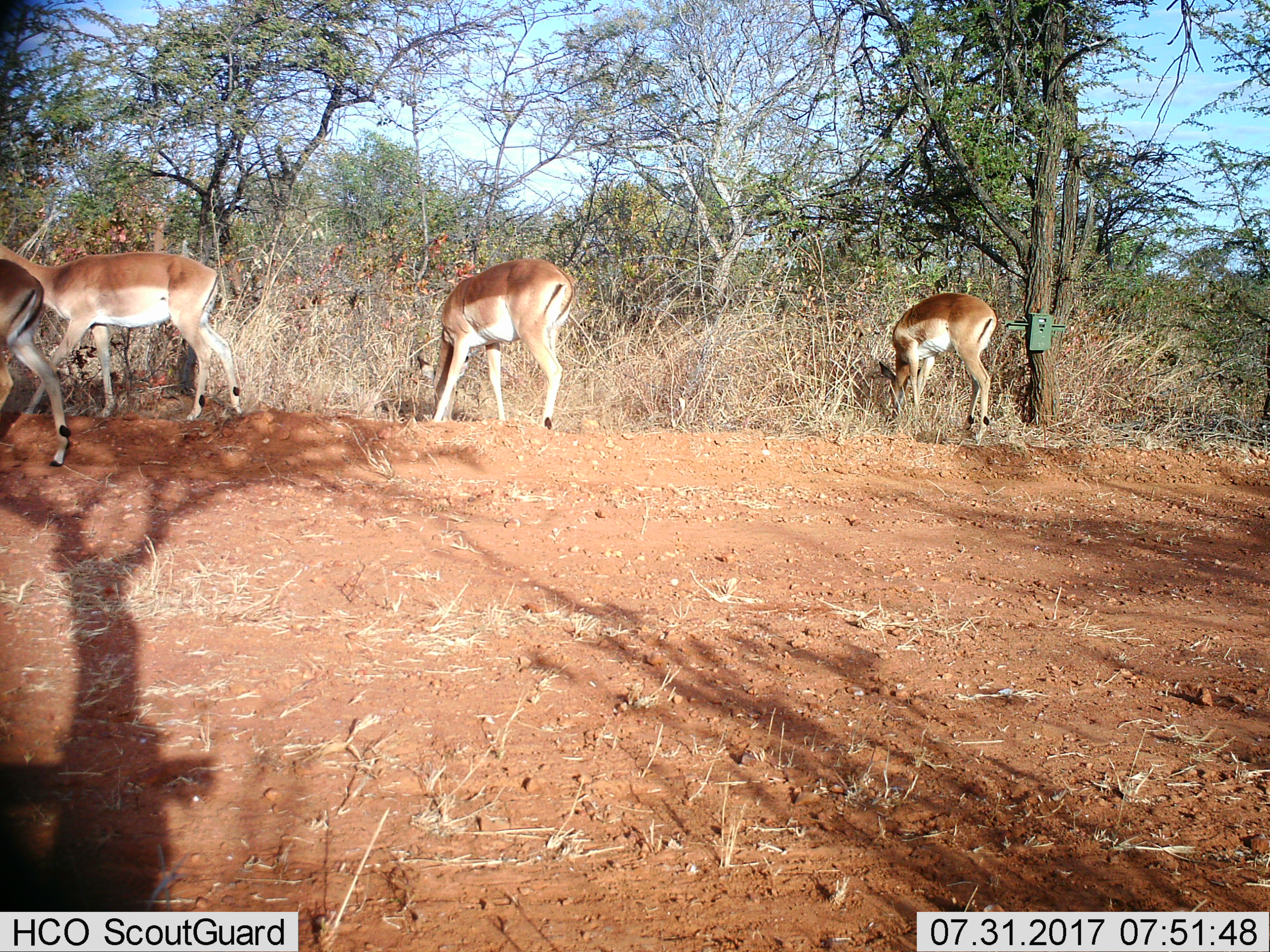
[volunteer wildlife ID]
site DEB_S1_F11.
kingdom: Animalia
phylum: Chordata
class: Mammalia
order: Artiodactyla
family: Bovidae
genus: Aepyceros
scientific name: Aepyceros melampus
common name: impala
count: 4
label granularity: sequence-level